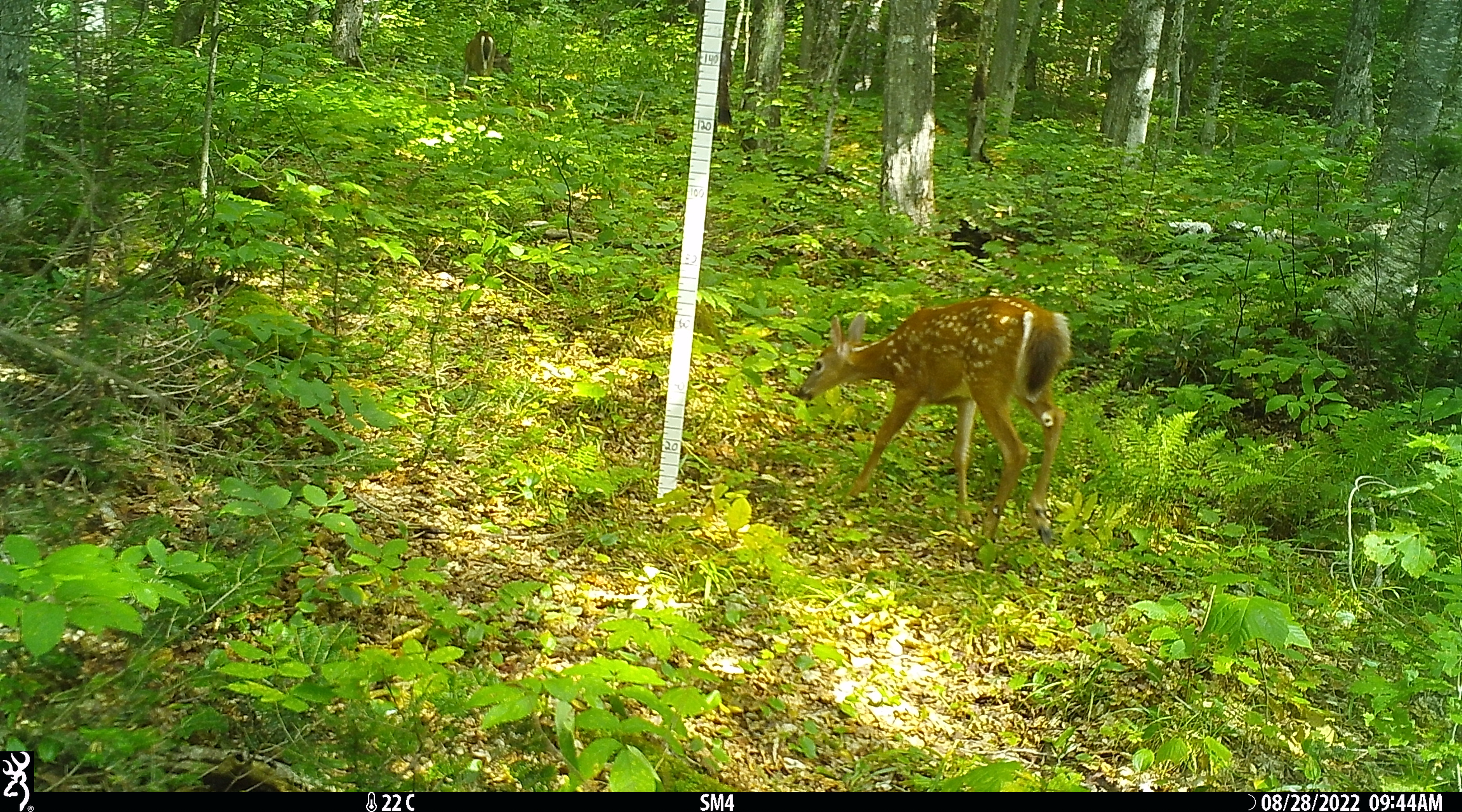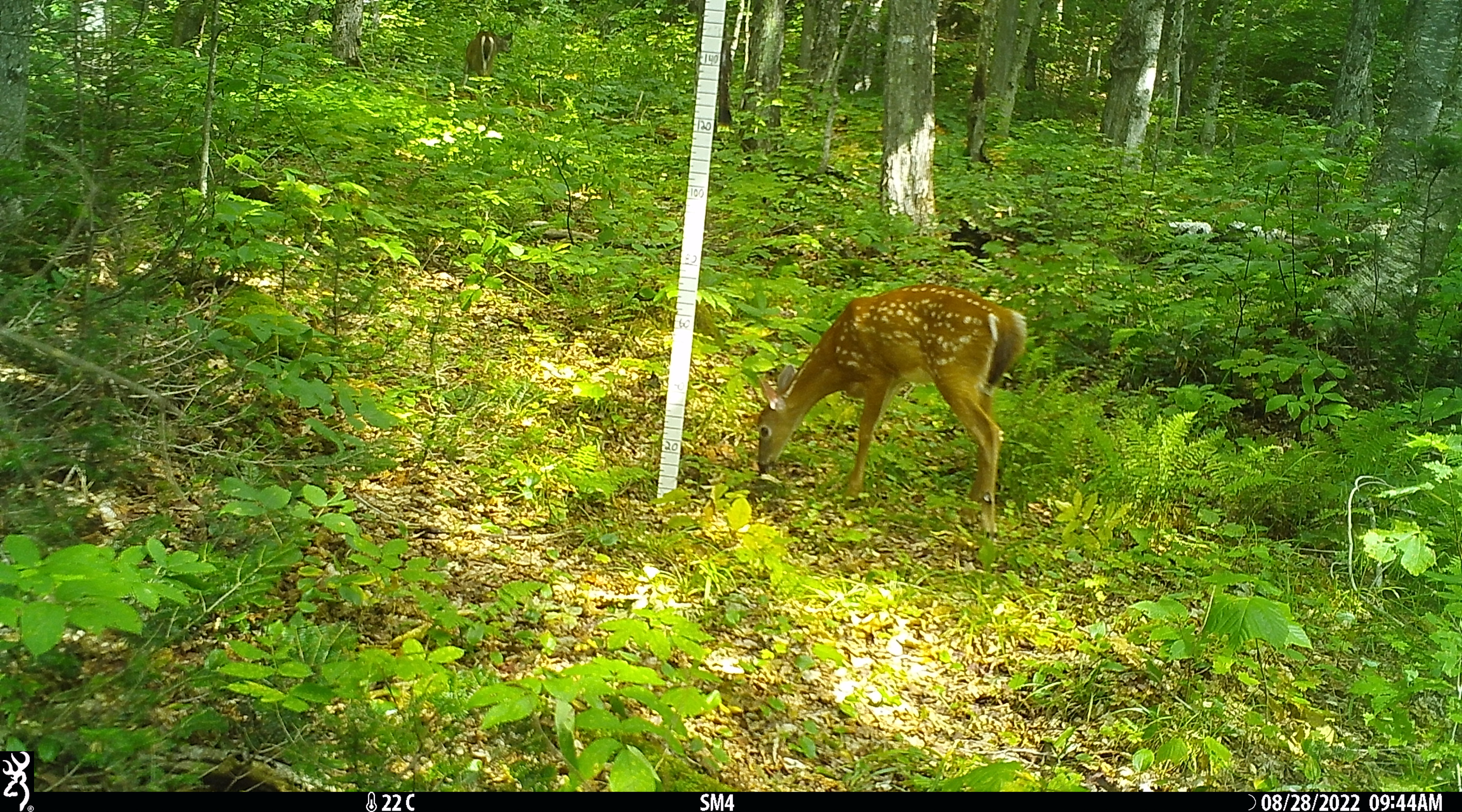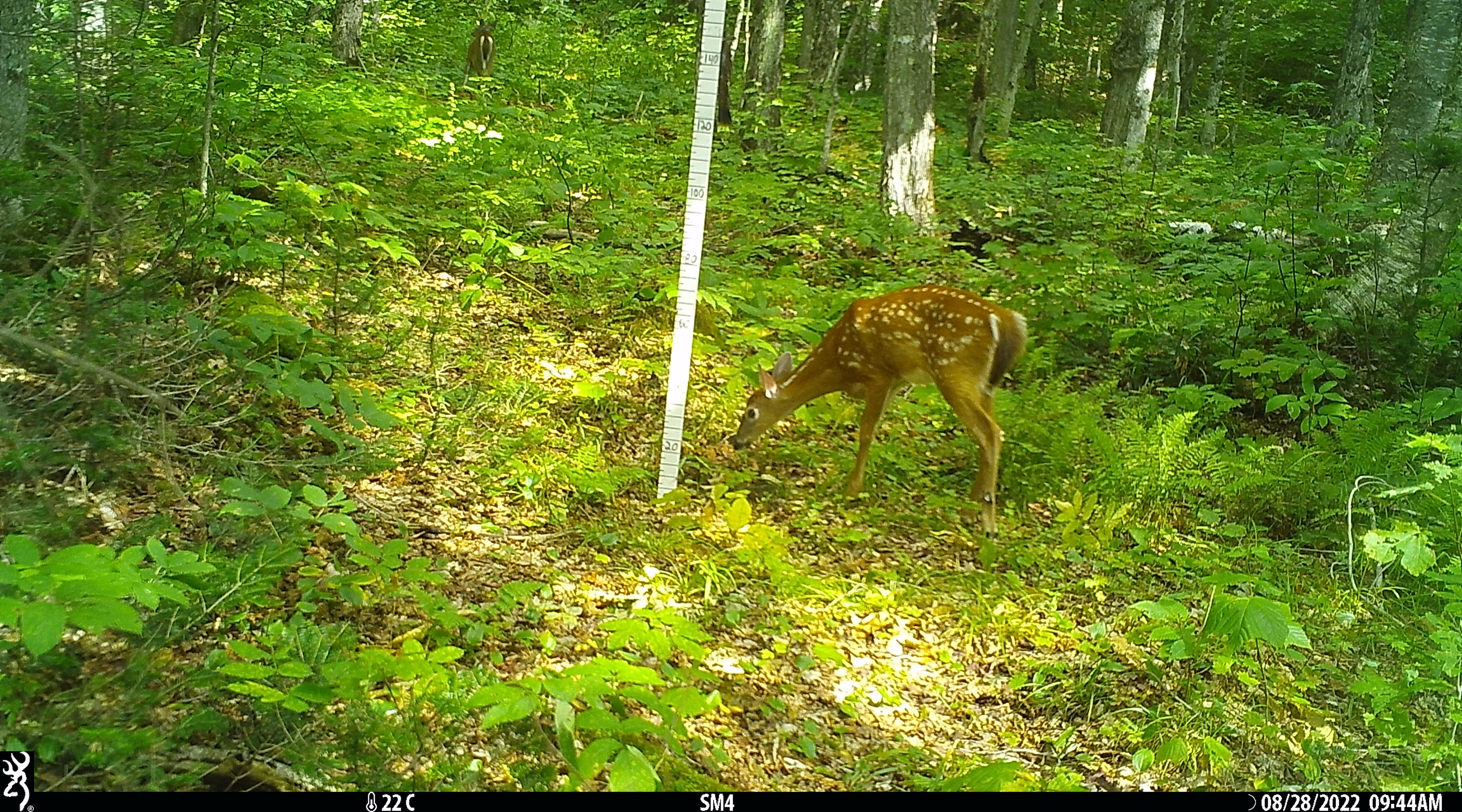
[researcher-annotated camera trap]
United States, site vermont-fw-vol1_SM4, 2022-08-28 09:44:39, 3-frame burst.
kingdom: Animalia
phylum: Chordata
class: Mammalia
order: Artiodactyla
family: Cervidae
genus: Odocoileus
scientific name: Odocoileus virginianus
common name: white-tailed deer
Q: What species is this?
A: White-tailed deer (Odocoileus virginianus).